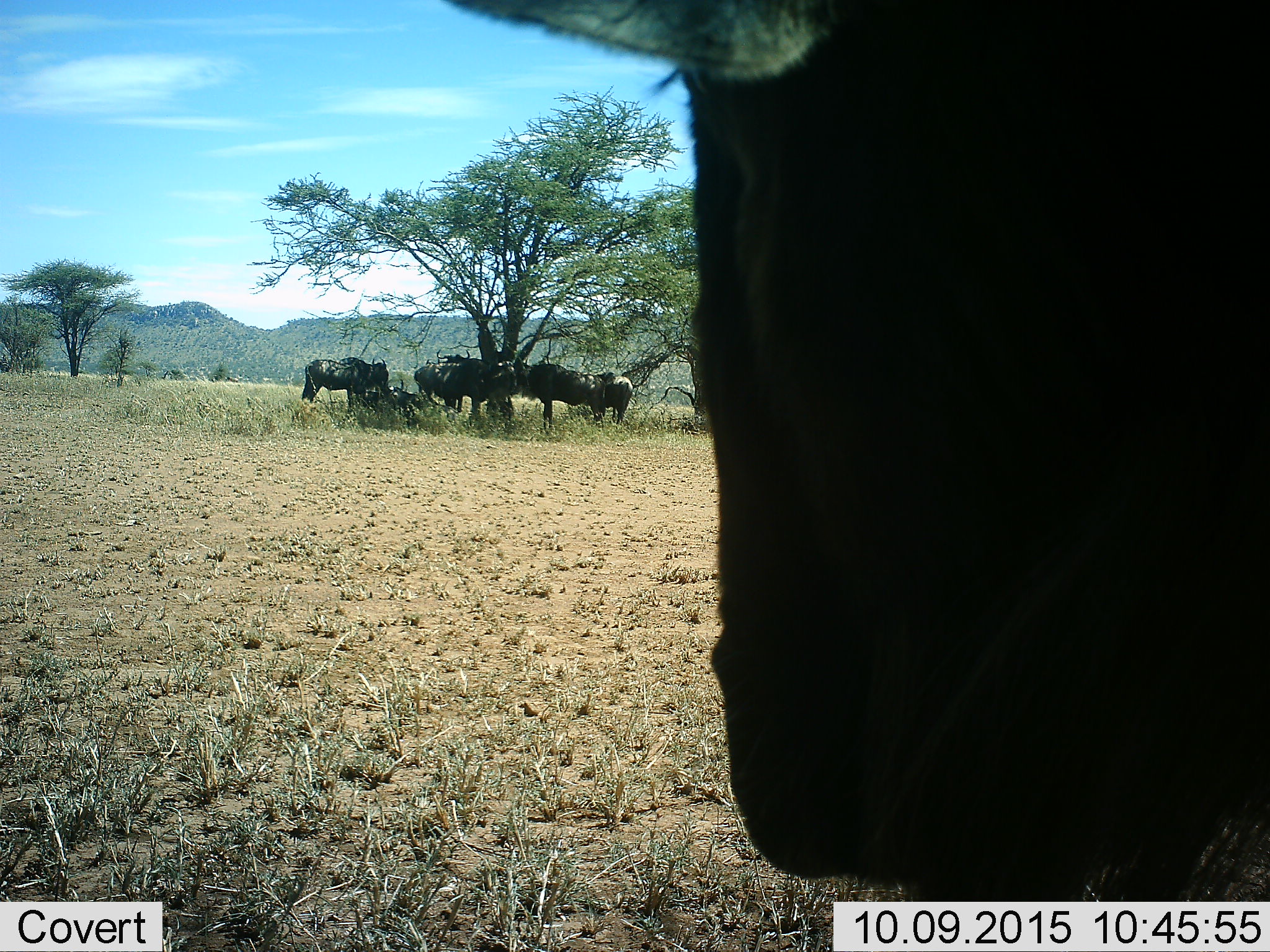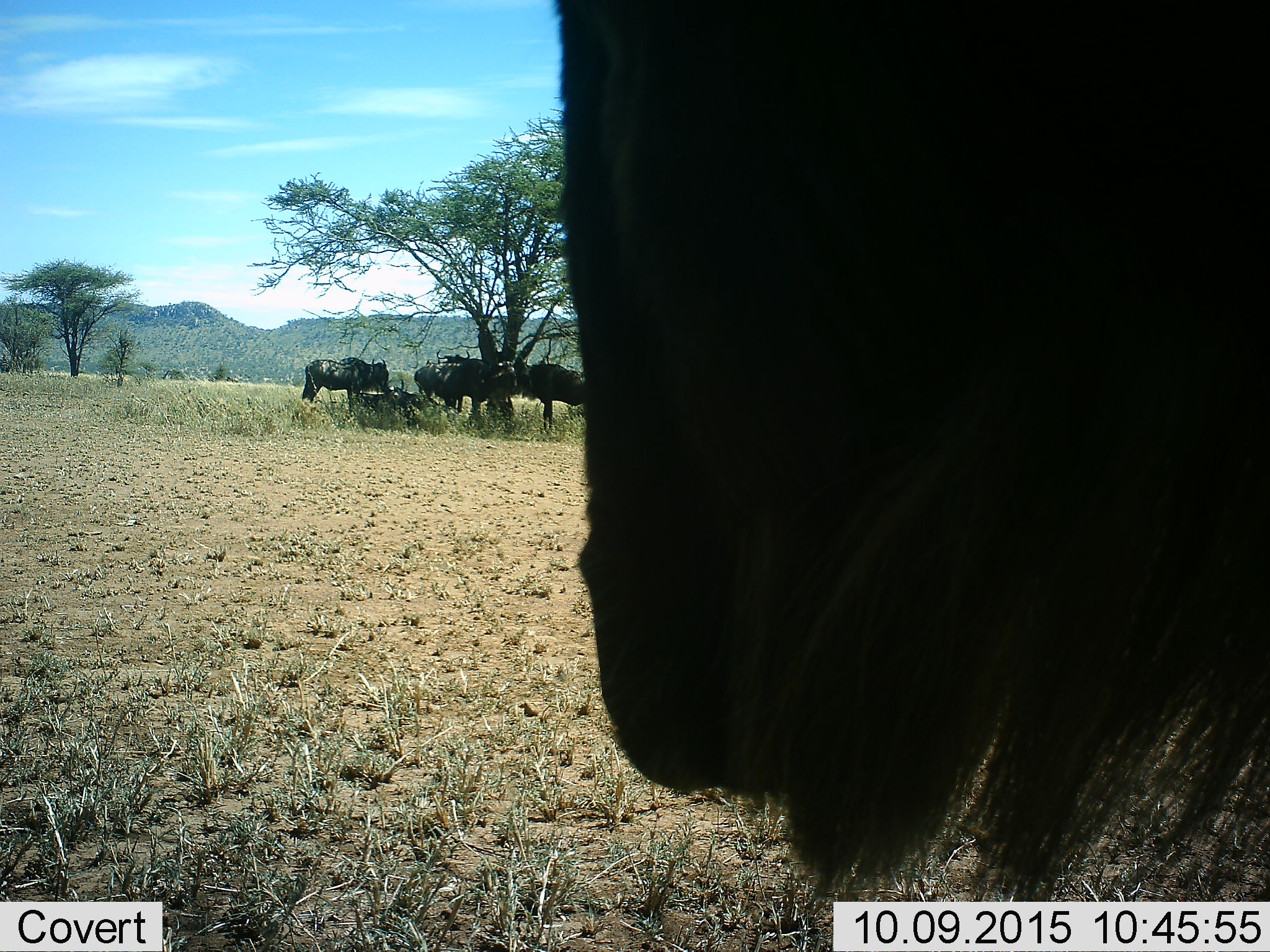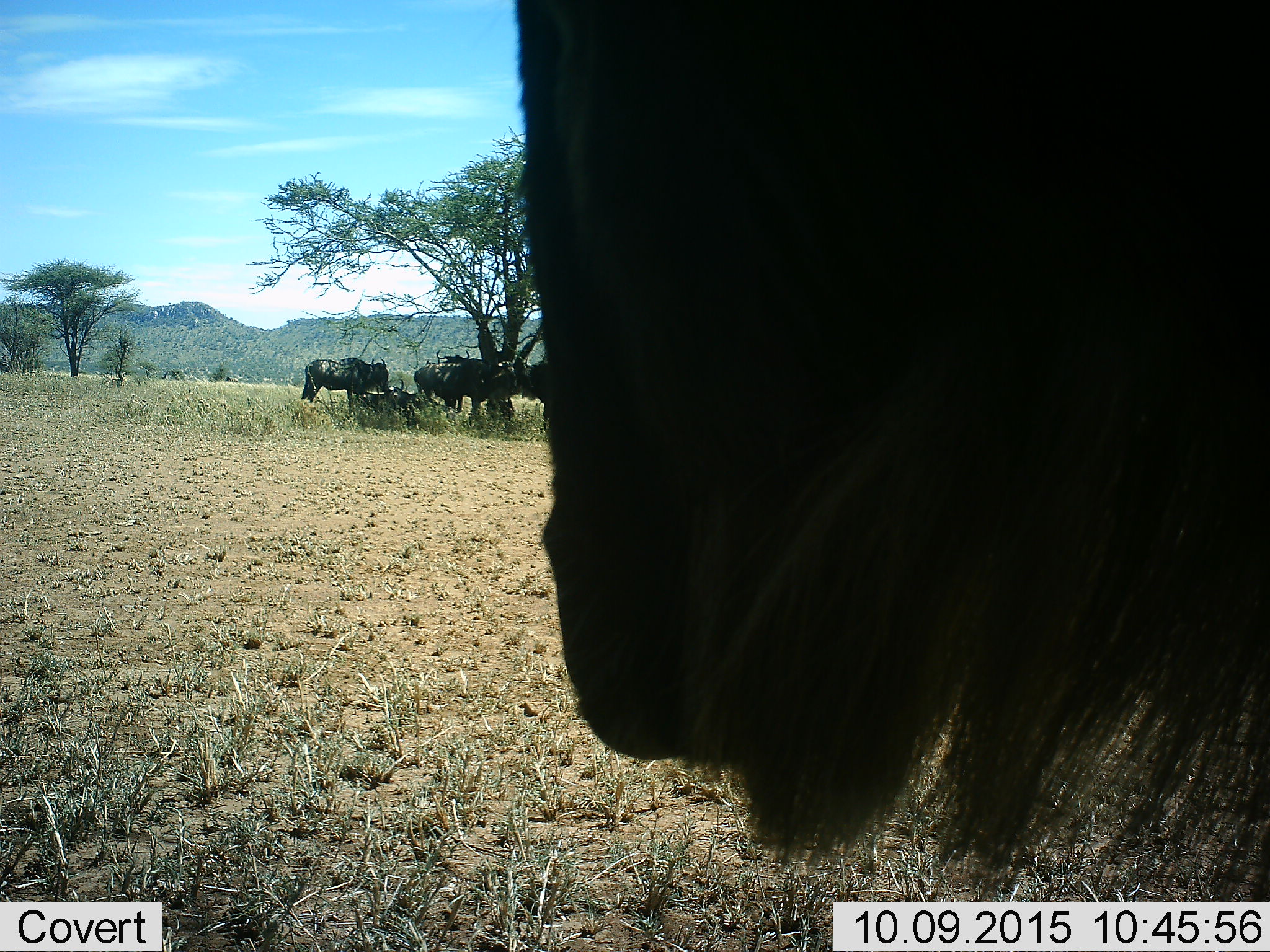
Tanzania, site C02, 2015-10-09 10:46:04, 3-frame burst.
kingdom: Animalia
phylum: Chordata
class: Mammalia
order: Artiodactyla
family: Bovidae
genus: Connochaetes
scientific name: Connochaetes taurinus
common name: blue wildebeest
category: wildebeest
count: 7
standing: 87%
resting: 60%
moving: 0%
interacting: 13%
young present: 0%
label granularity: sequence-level